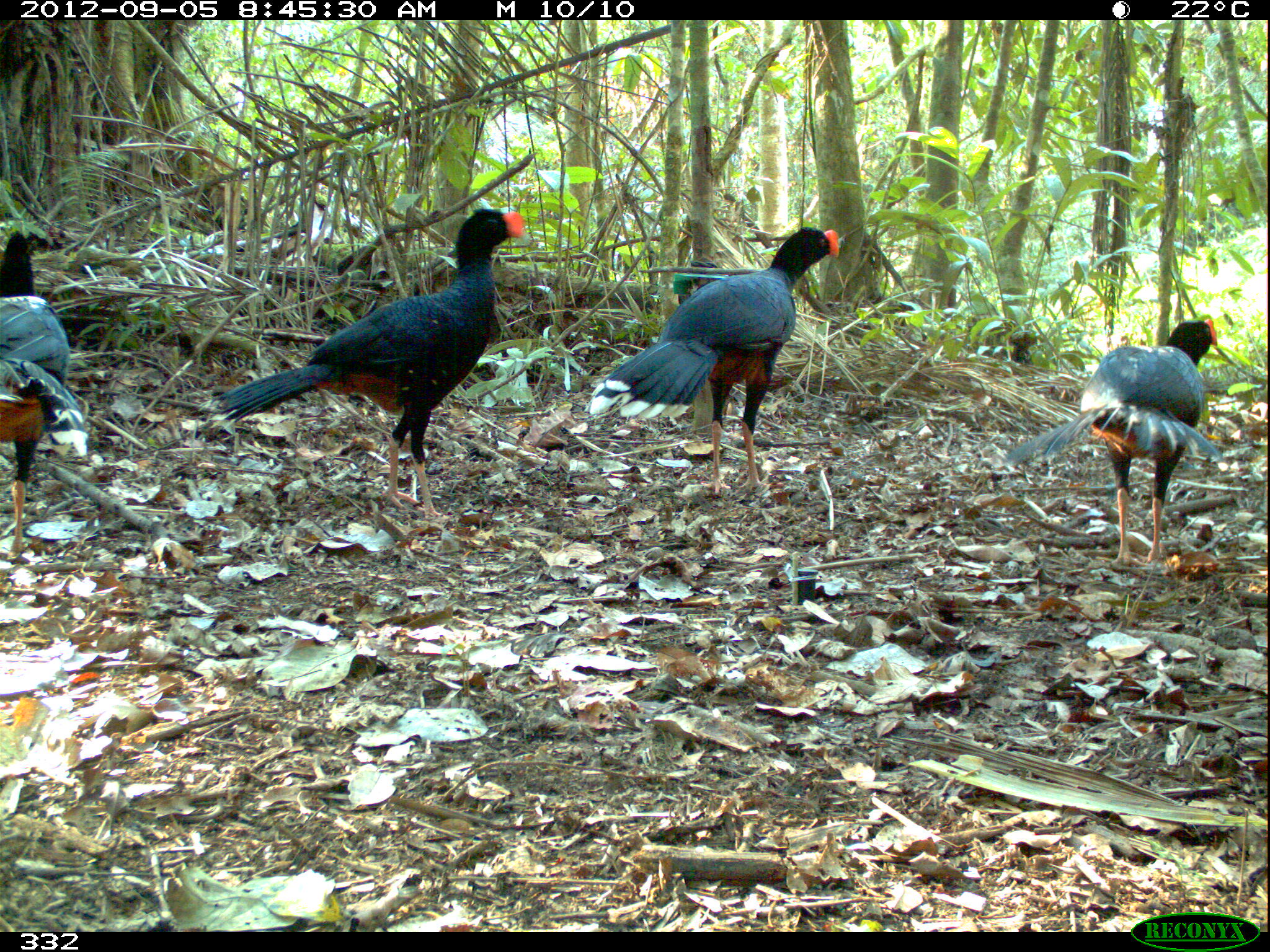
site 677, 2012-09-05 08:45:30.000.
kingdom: Animalia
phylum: Chordata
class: Aves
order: Galliformes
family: Cracidae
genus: Mitu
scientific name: Mitu tuberosum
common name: razor-billed curassow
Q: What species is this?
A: Mitu tuberosum (razor-billed curassow).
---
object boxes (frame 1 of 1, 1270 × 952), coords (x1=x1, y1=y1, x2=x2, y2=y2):
mitu tuberosum: (x1=201, y1=208, x2=523, y2=519); (x1=583, y1=226, x2=840, y2=496); (x1=1003, y1=318, x2=1218, y2=567); (x1=0, y1=230, x2=89, y2=555)